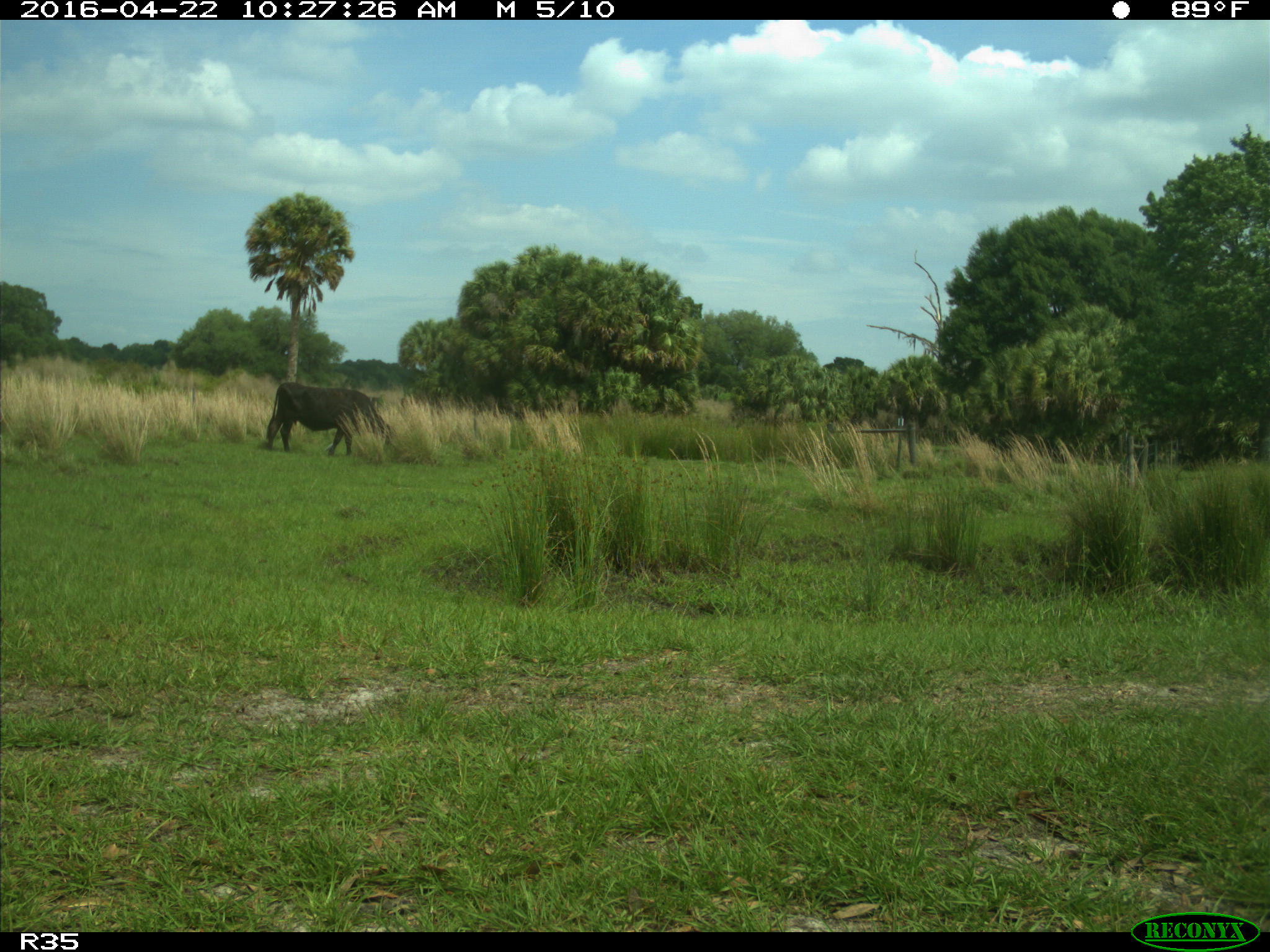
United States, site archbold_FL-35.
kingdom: Animalia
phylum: Chordata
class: Mammalia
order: Artiodactyla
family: Bovidae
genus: Bos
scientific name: Bos taurus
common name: domestic cow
Bos taurus (domestic cow).